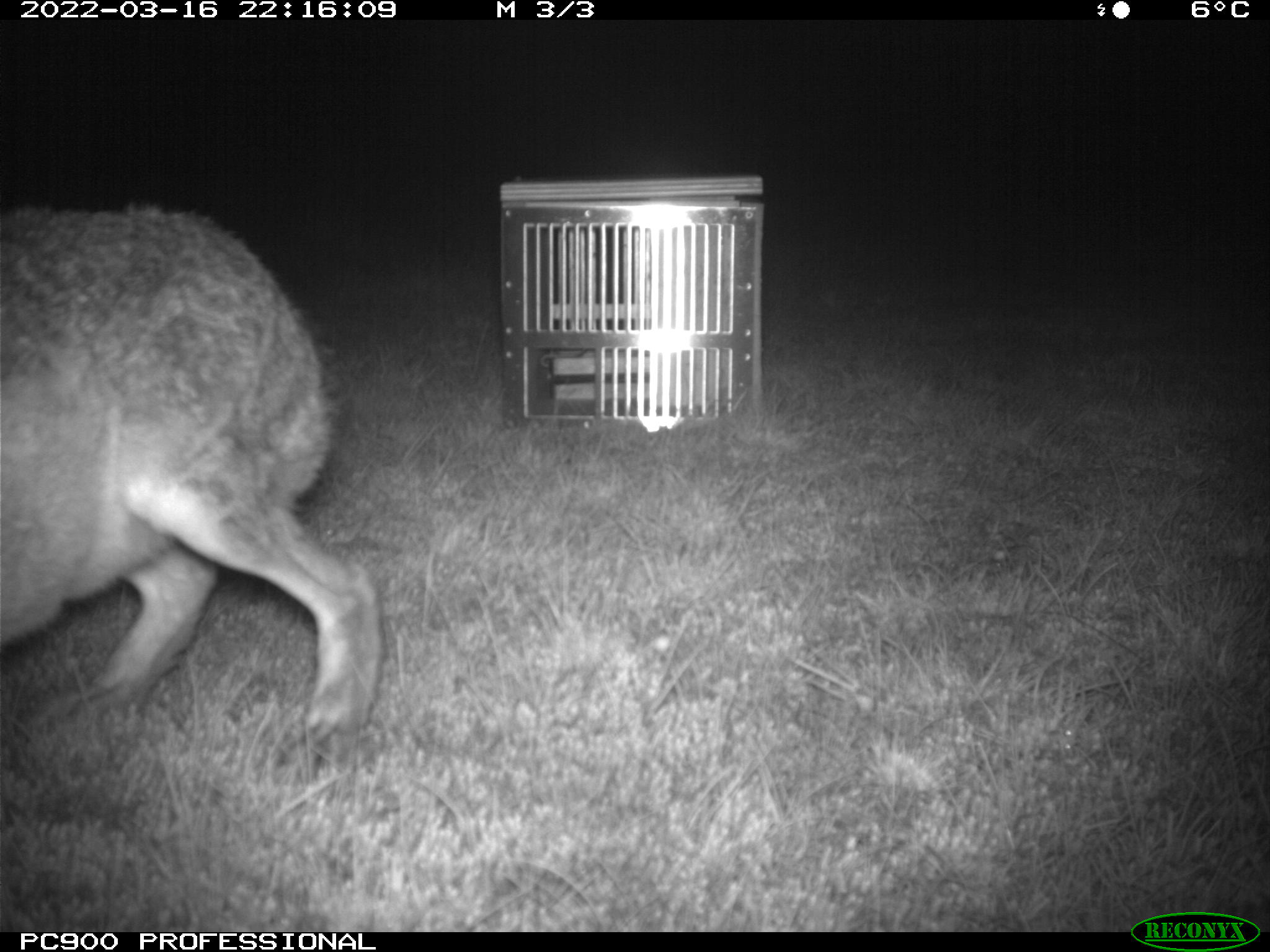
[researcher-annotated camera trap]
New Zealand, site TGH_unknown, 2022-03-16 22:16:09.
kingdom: Animalia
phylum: Chordata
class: Mammalia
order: Lagomorpha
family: Leporidae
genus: Lepus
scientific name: Lepus europaeus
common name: brown hare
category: hare